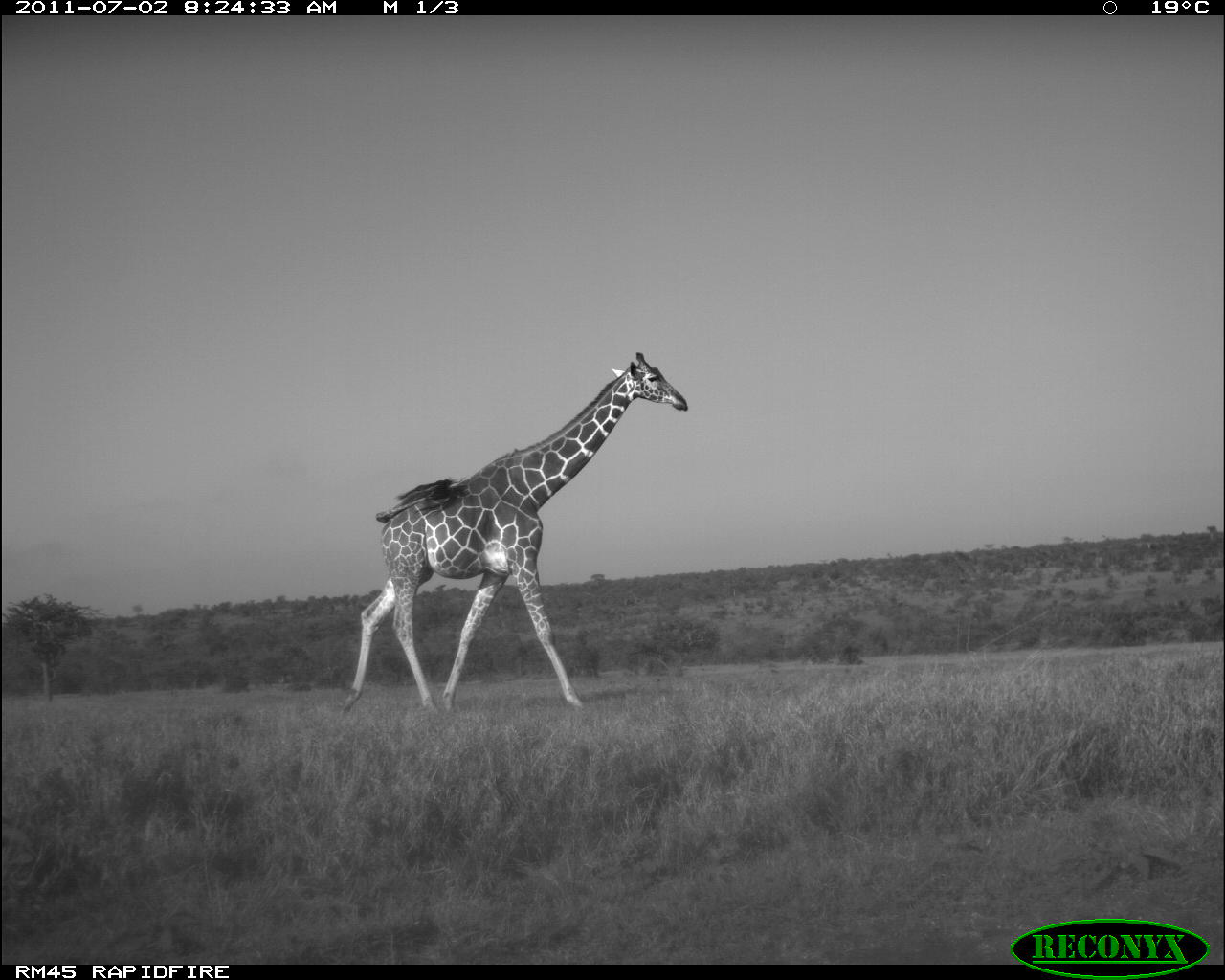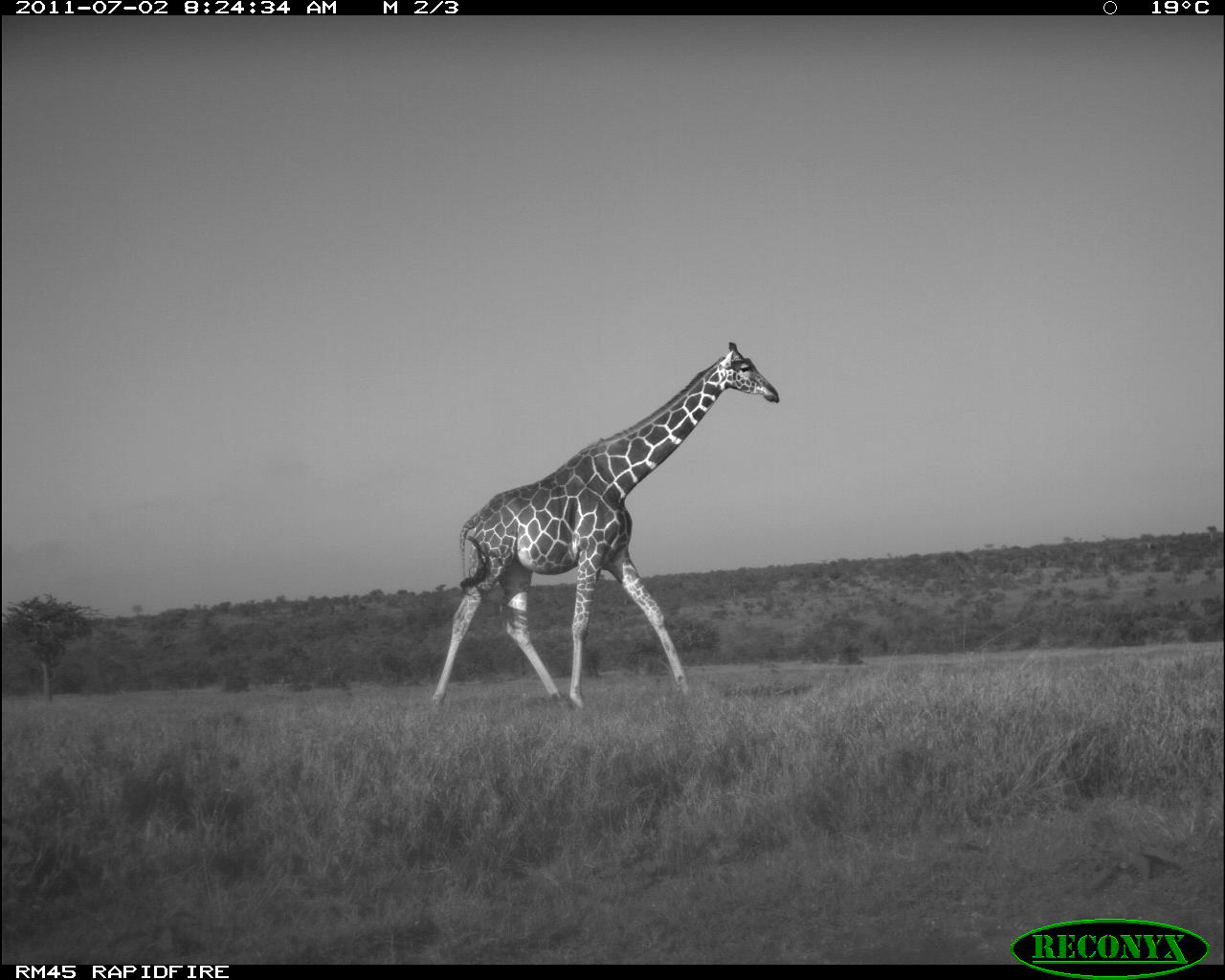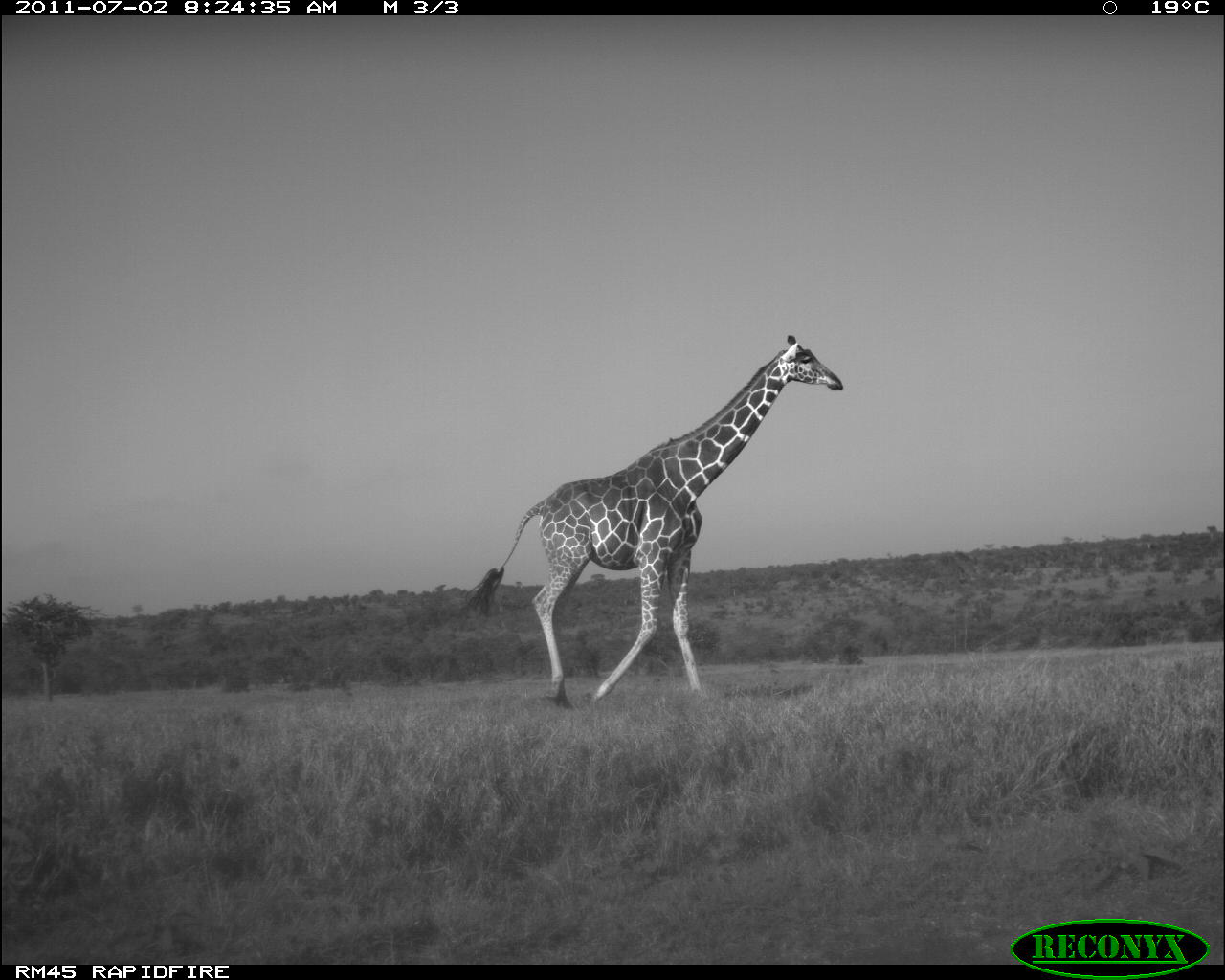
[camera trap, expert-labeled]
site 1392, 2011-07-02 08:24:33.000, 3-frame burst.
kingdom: Animalia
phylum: Chordata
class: Mammalia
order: Artiodactyla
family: Giraffidae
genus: Giraffa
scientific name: Giraffa camelopardalis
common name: giraffe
Giraffa camelopardalis (giraffe), count 1.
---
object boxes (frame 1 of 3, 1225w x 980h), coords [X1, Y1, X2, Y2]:
giraffa camelopardalis: [342, 351, 687, 715]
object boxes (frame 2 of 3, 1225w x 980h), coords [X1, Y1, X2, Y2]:
giraffa camelopardalis: [429, 341, 779, 712]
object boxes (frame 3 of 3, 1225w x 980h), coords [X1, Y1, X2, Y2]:
giraffa camelopardalis: [463, 334, 843, 710]